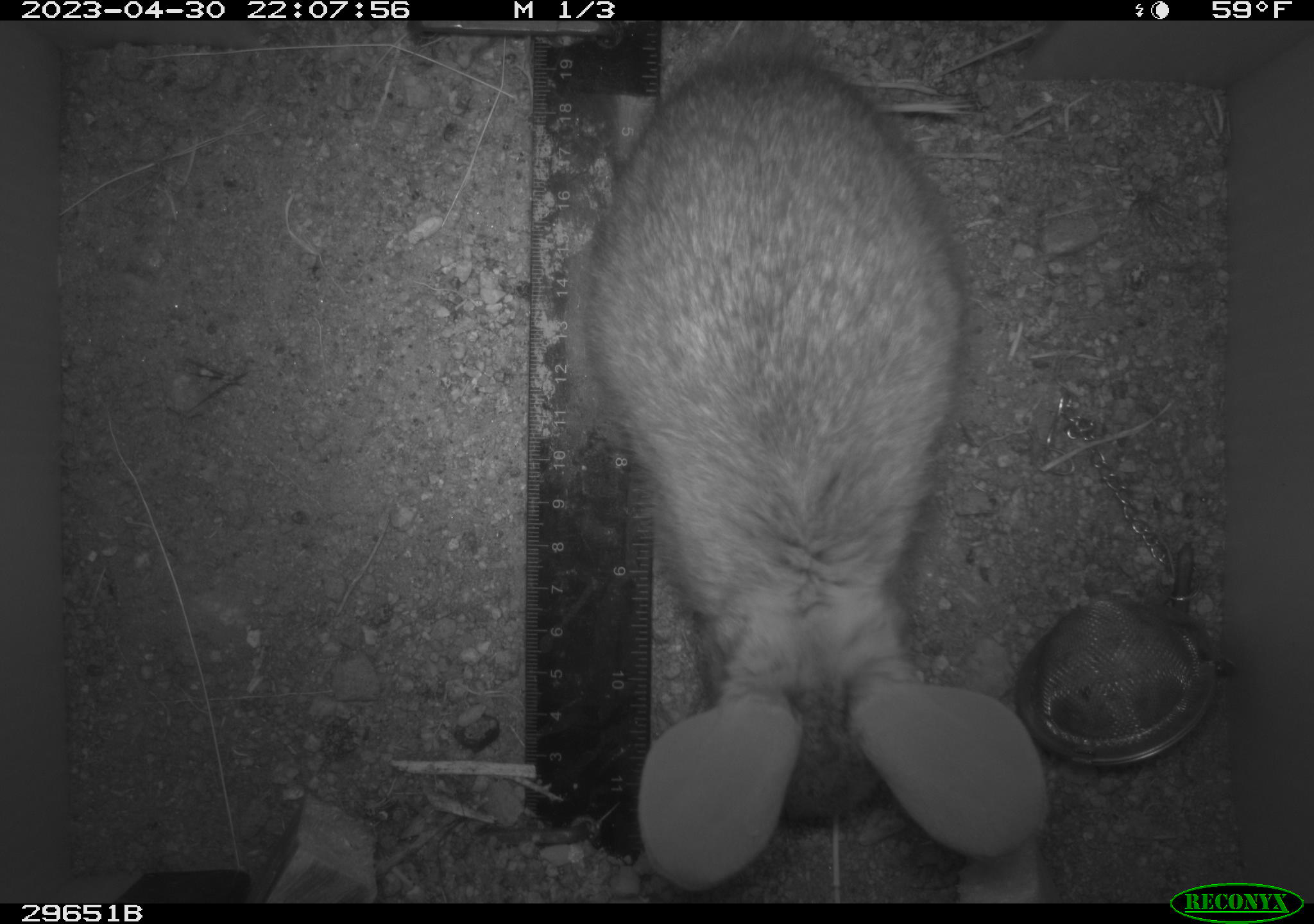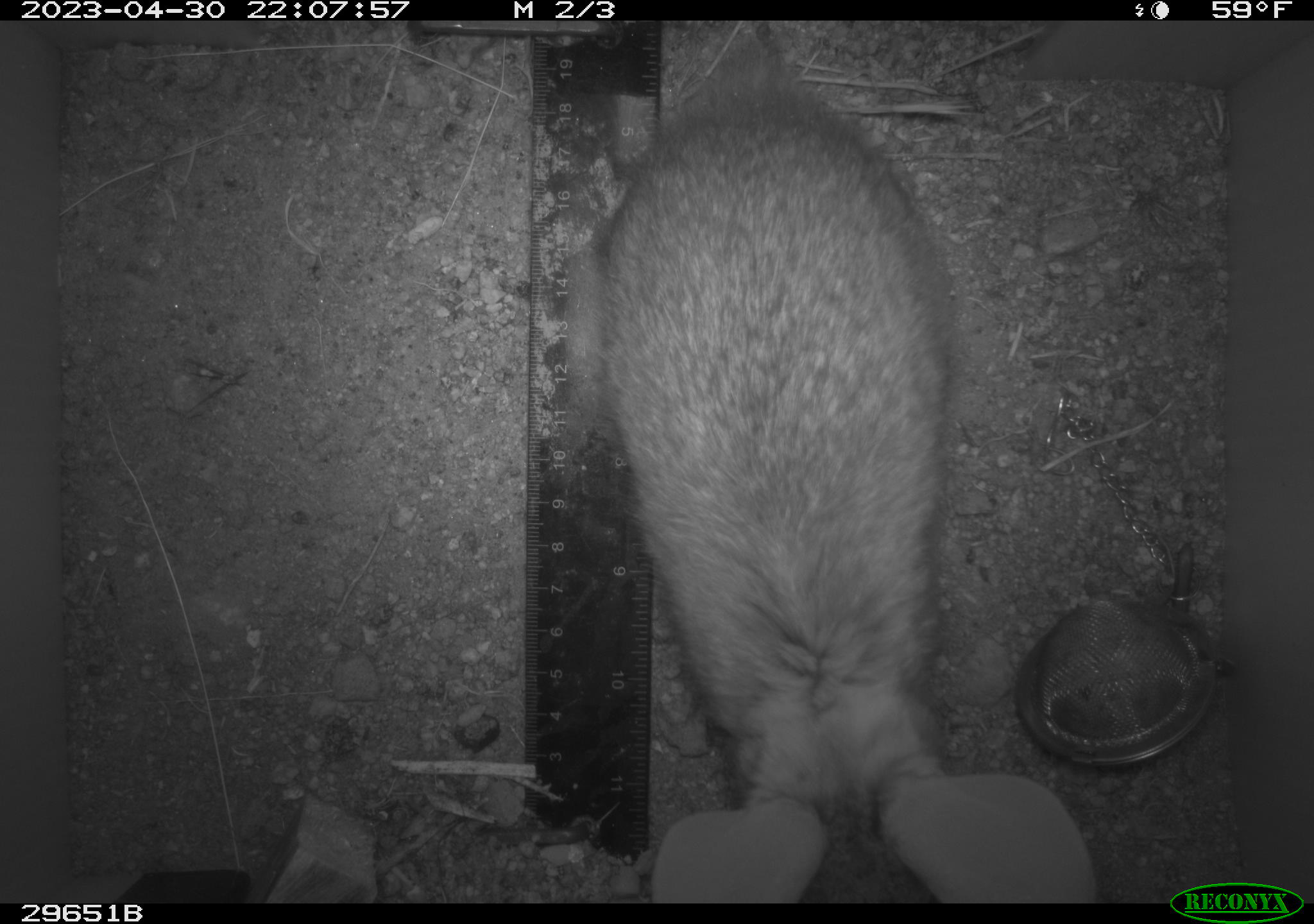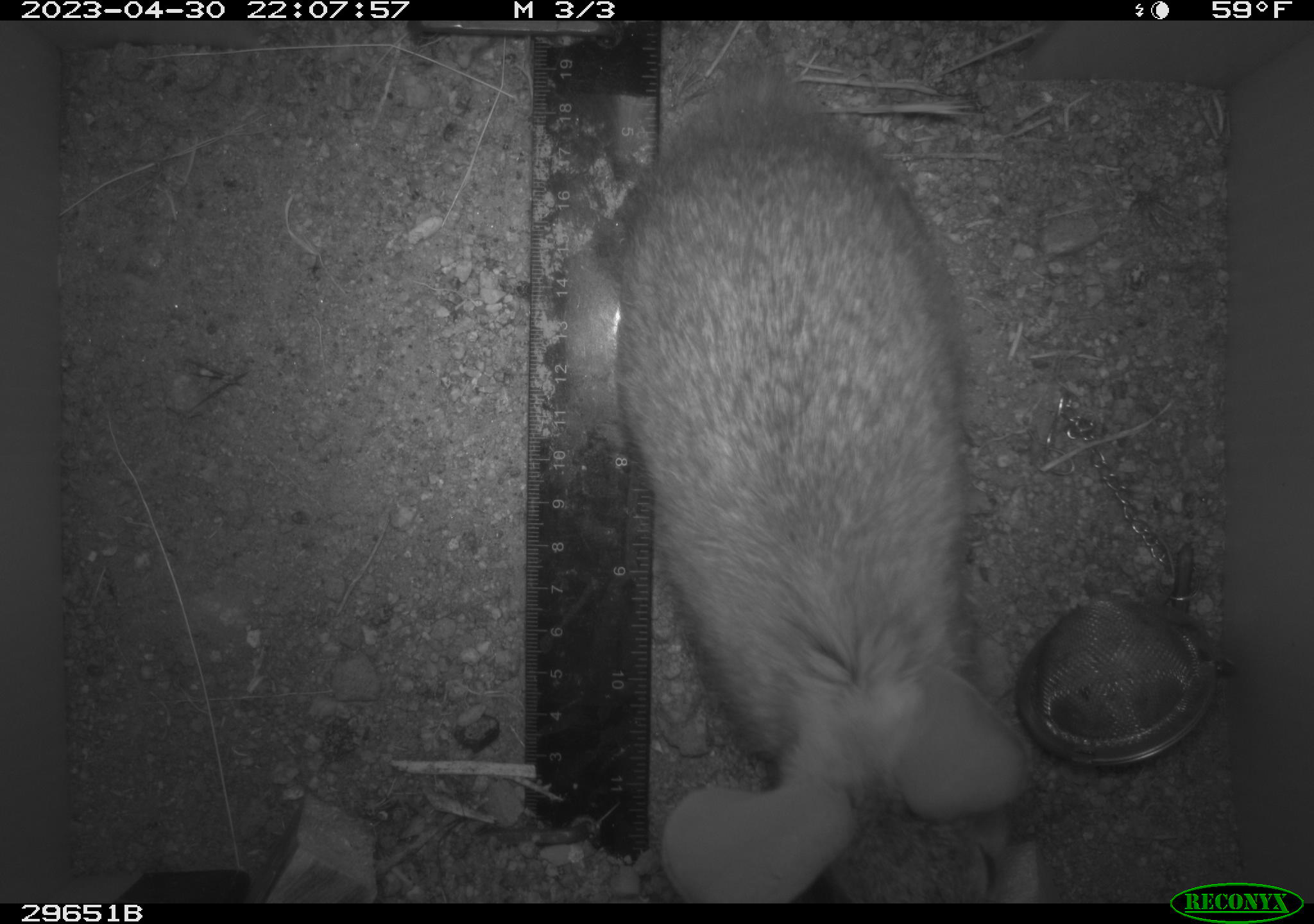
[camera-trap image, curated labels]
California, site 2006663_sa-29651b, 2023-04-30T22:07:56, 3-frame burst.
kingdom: Animalia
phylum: Chordata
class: Mammalia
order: Lagomorpha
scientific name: Lagomorpha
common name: hares, rabbits, and pikas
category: lagomorpha order